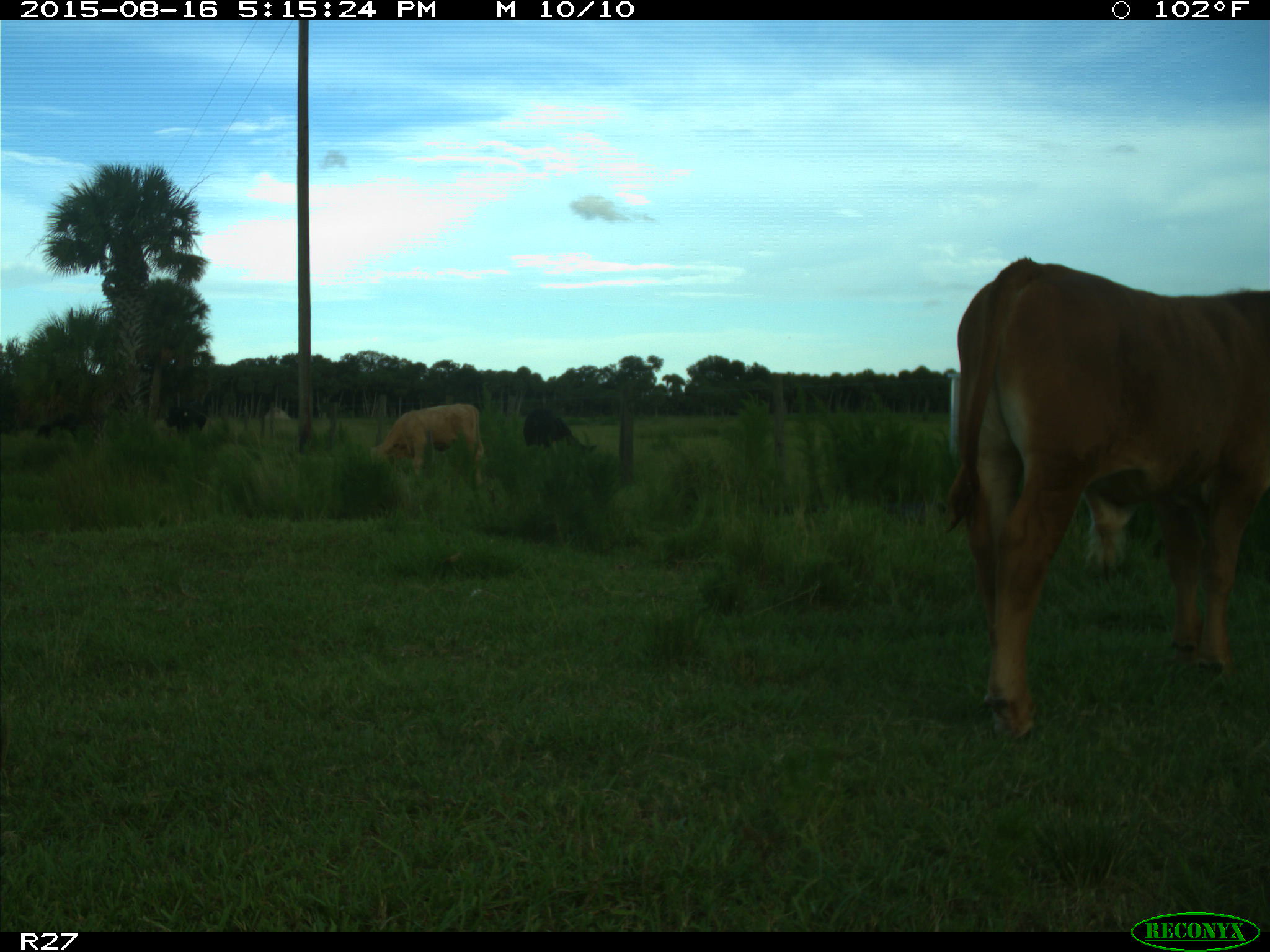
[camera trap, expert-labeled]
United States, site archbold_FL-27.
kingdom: Animalia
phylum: Chordata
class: Mammalia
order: Artiodactyla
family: Bovidae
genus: Bos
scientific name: Bos taurus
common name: domestic cow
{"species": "Bos taurus (domestic cow)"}